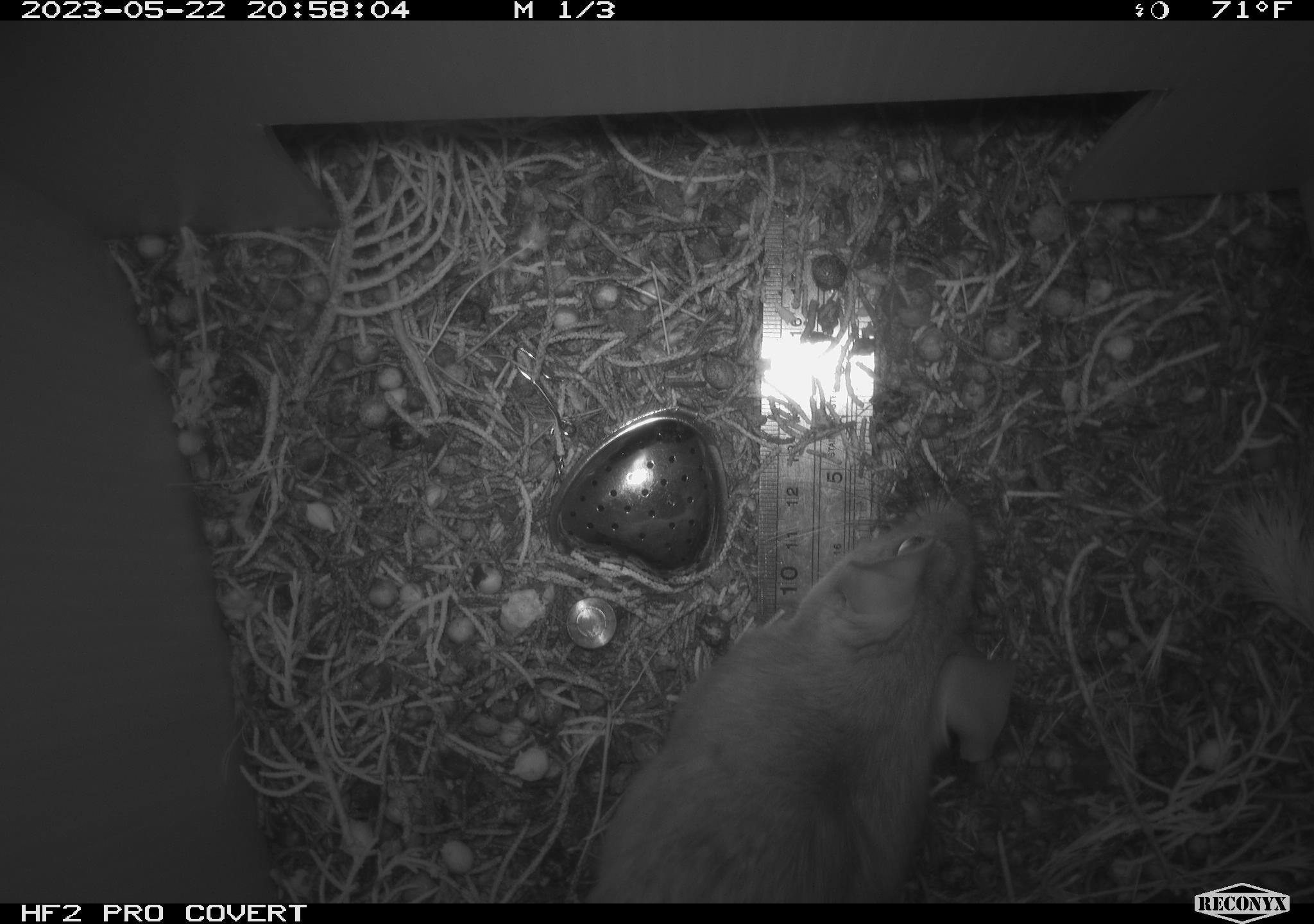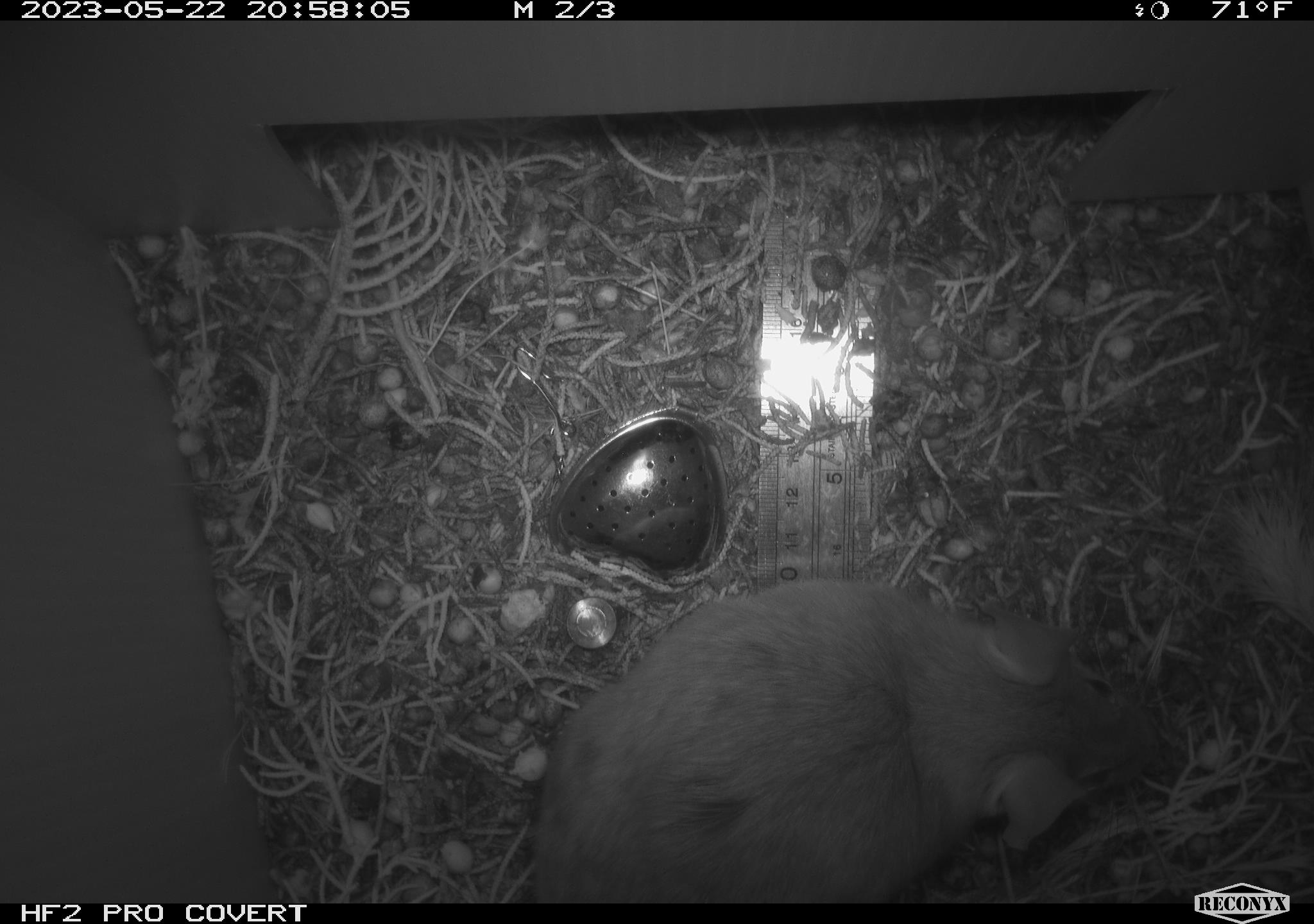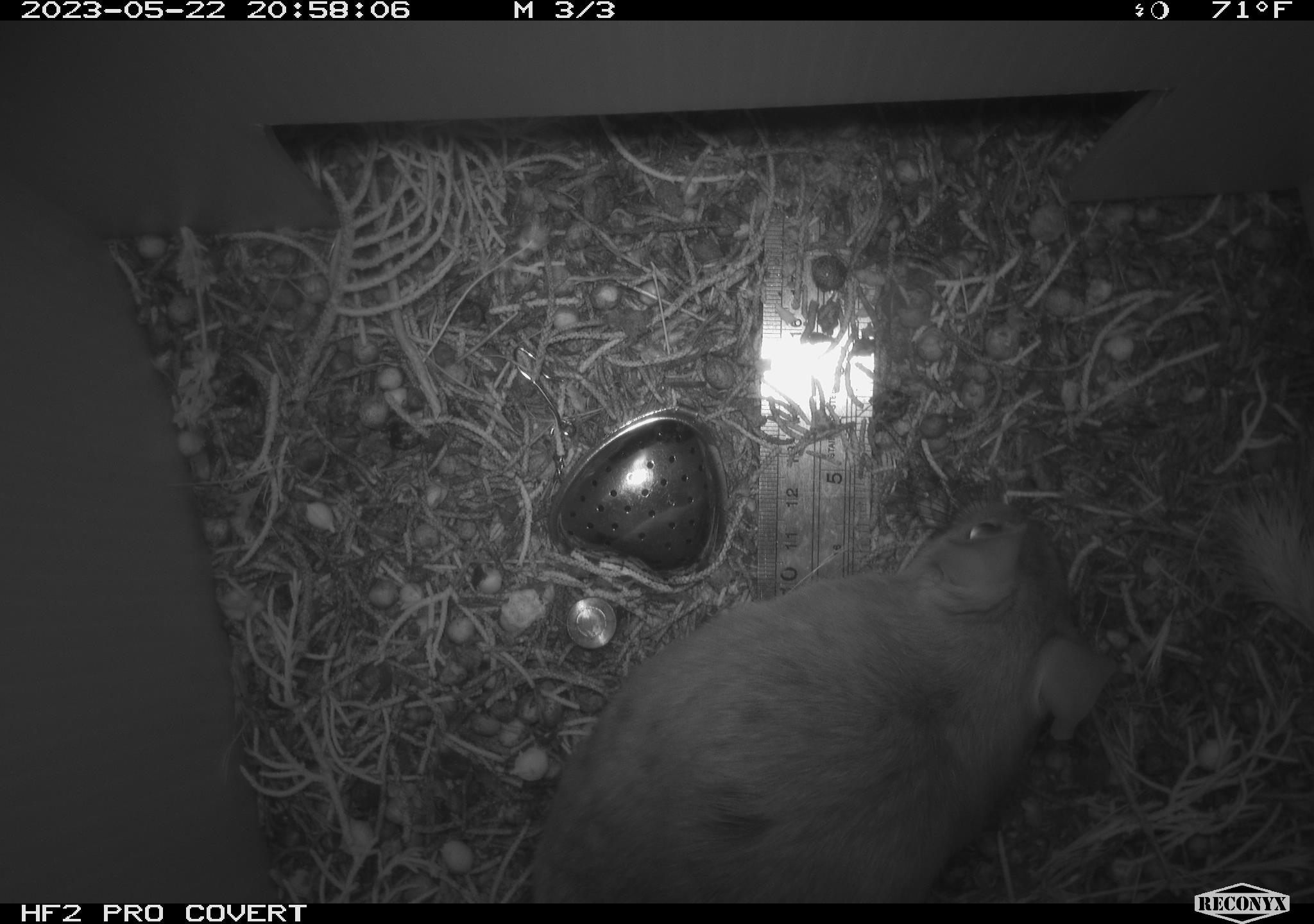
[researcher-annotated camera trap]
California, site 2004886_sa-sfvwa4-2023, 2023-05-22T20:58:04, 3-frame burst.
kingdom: Animalia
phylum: Chordata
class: Mammalia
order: Rodentia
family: Cricetidae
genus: Neotoma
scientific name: Neotoma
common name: pack rat or woodrat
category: neotoma species